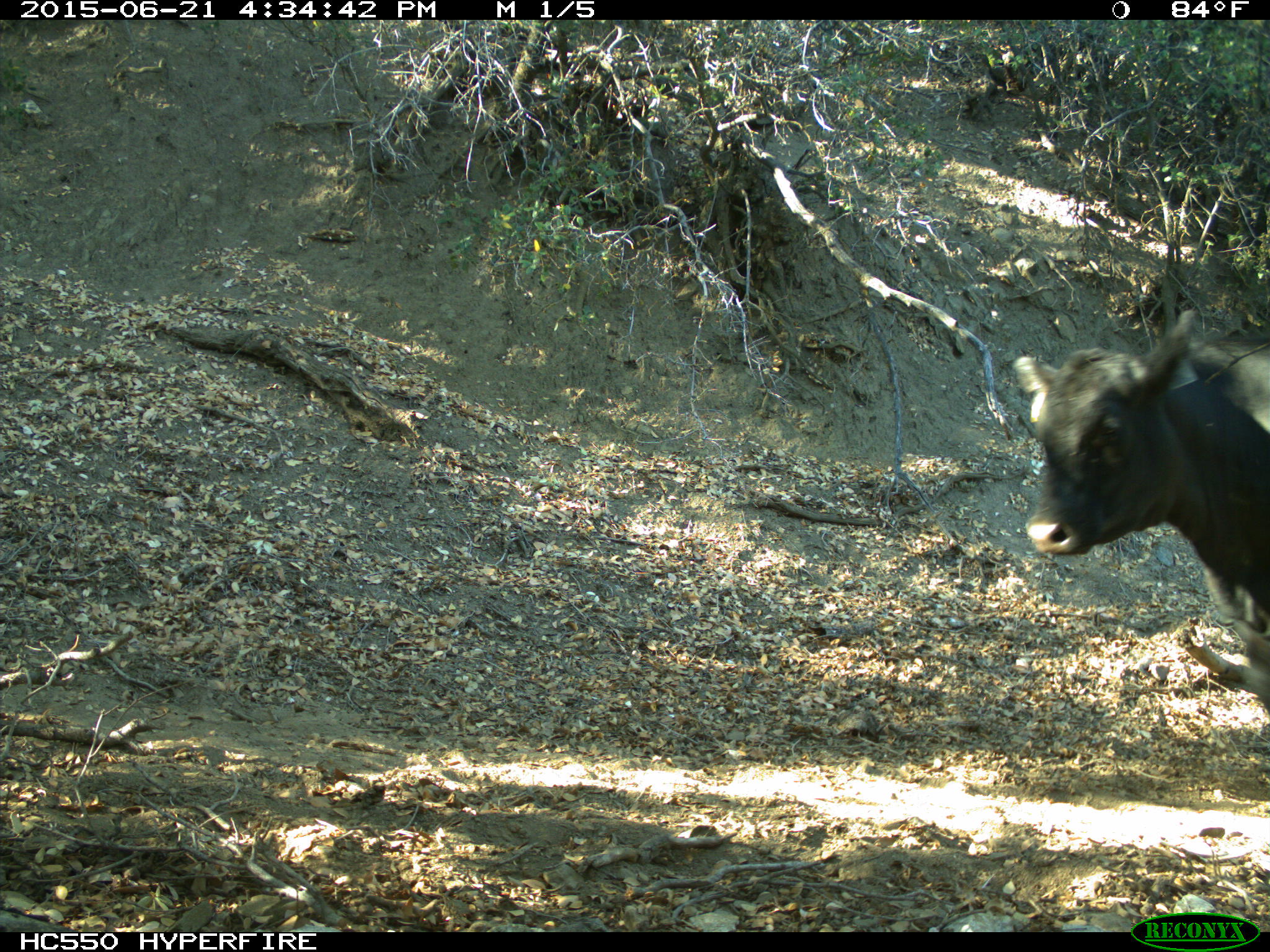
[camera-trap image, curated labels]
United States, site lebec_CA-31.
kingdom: Animalia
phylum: Chordata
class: Mammalia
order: Artiodactyla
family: Bovidae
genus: Bos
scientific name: Bos taurus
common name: domestic cow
Bos taurus (domestic cow).